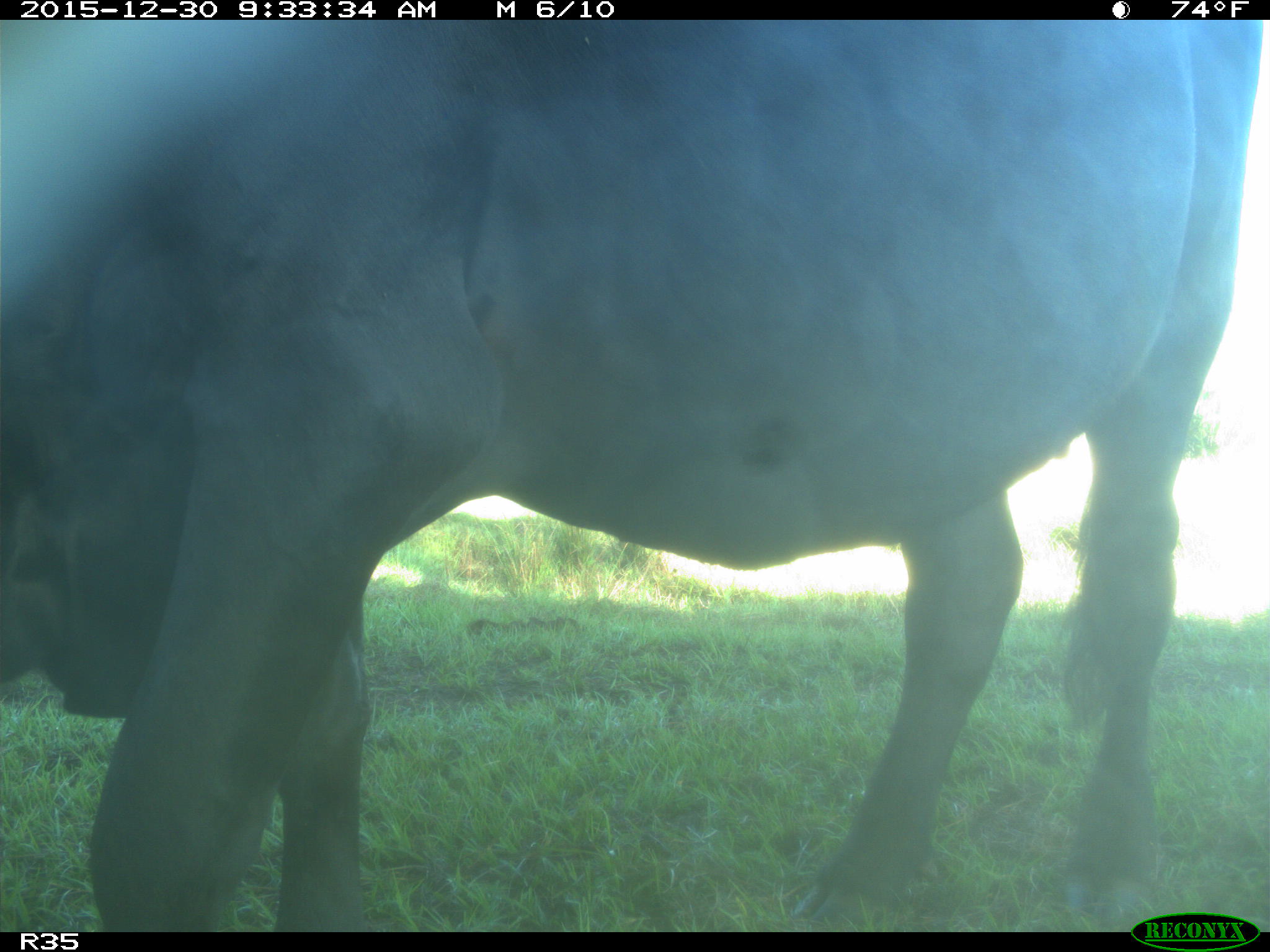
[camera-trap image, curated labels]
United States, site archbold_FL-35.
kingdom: Animalia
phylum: Chordata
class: Mammalia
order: Artiodactyla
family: Bovidae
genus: Bos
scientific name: Bos taurus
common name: domestic cow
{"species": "Bos taurus (domestic cow)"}